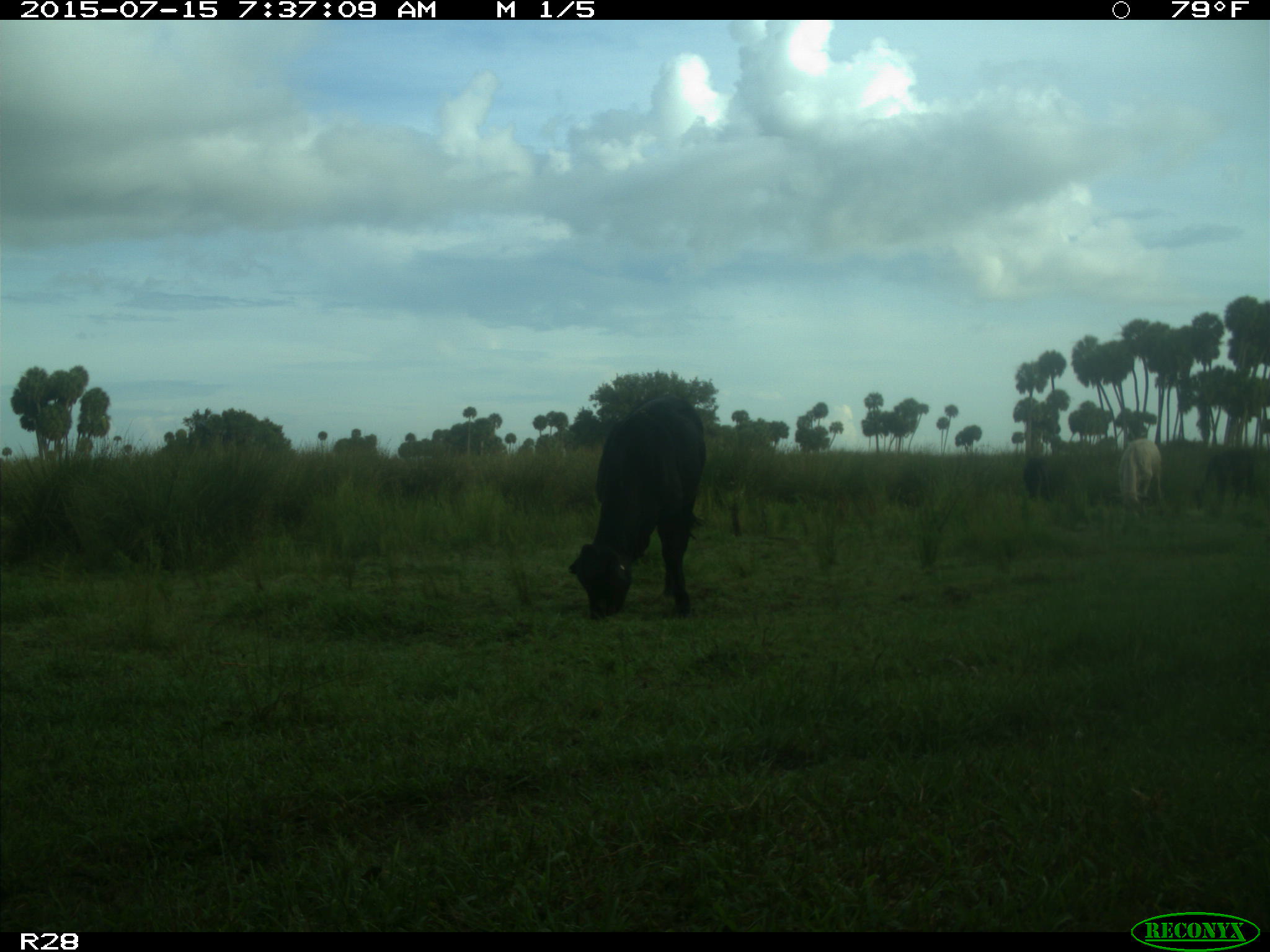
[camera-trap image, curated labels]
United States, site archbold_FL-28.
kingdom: Animalia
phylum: Chordata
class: Mammalia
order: Artiodactyla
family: Bovidae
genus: Bos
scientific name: Bos taurus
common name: domestic cow